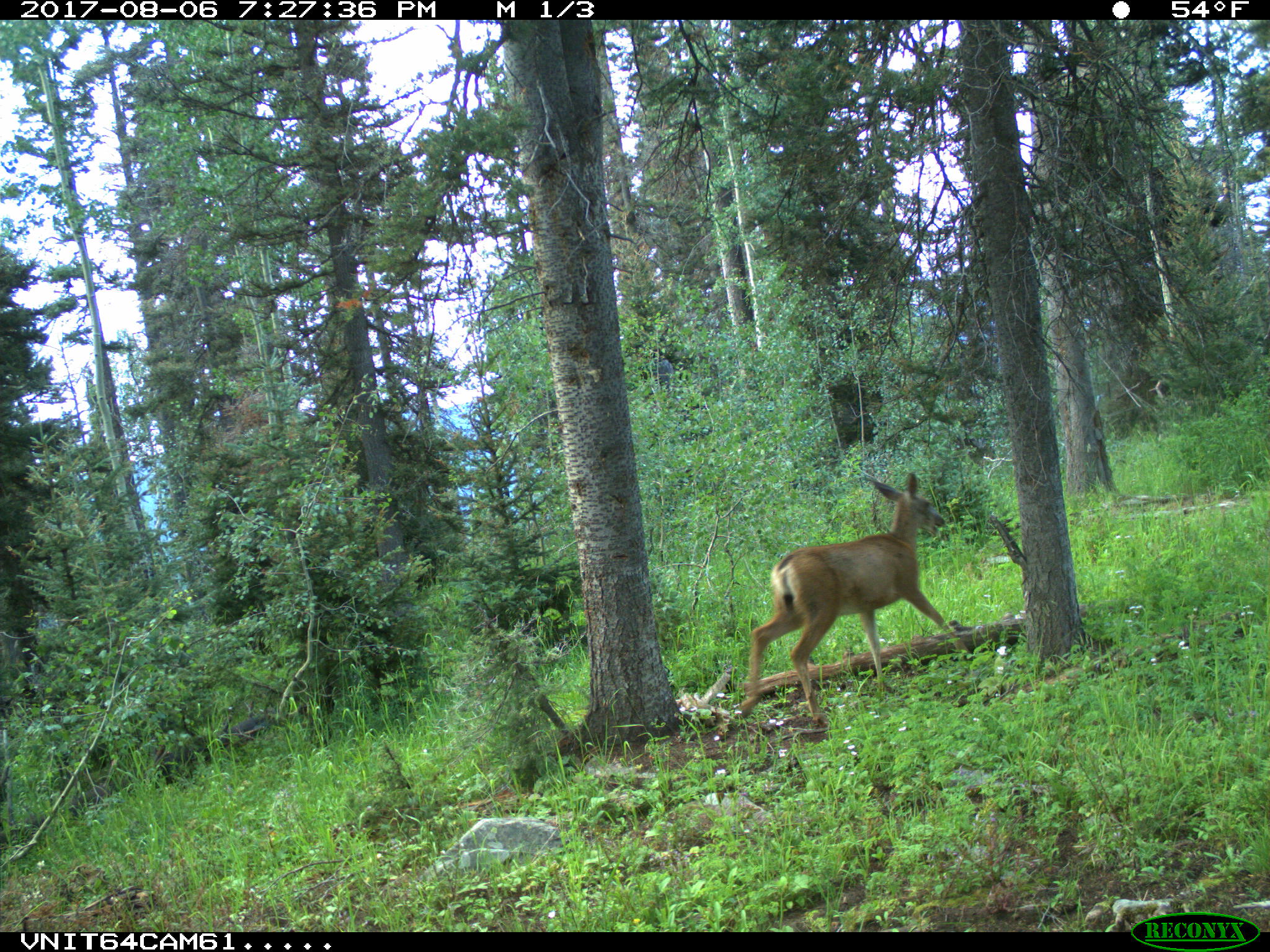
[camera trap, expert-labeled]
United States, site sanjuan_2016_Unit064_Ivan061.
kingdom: Animalia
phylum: Chordata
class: Mammalia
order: Artiodactyla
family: Cervidae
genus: Odocoileus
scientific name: Odocoileus hemionus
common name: mule deer